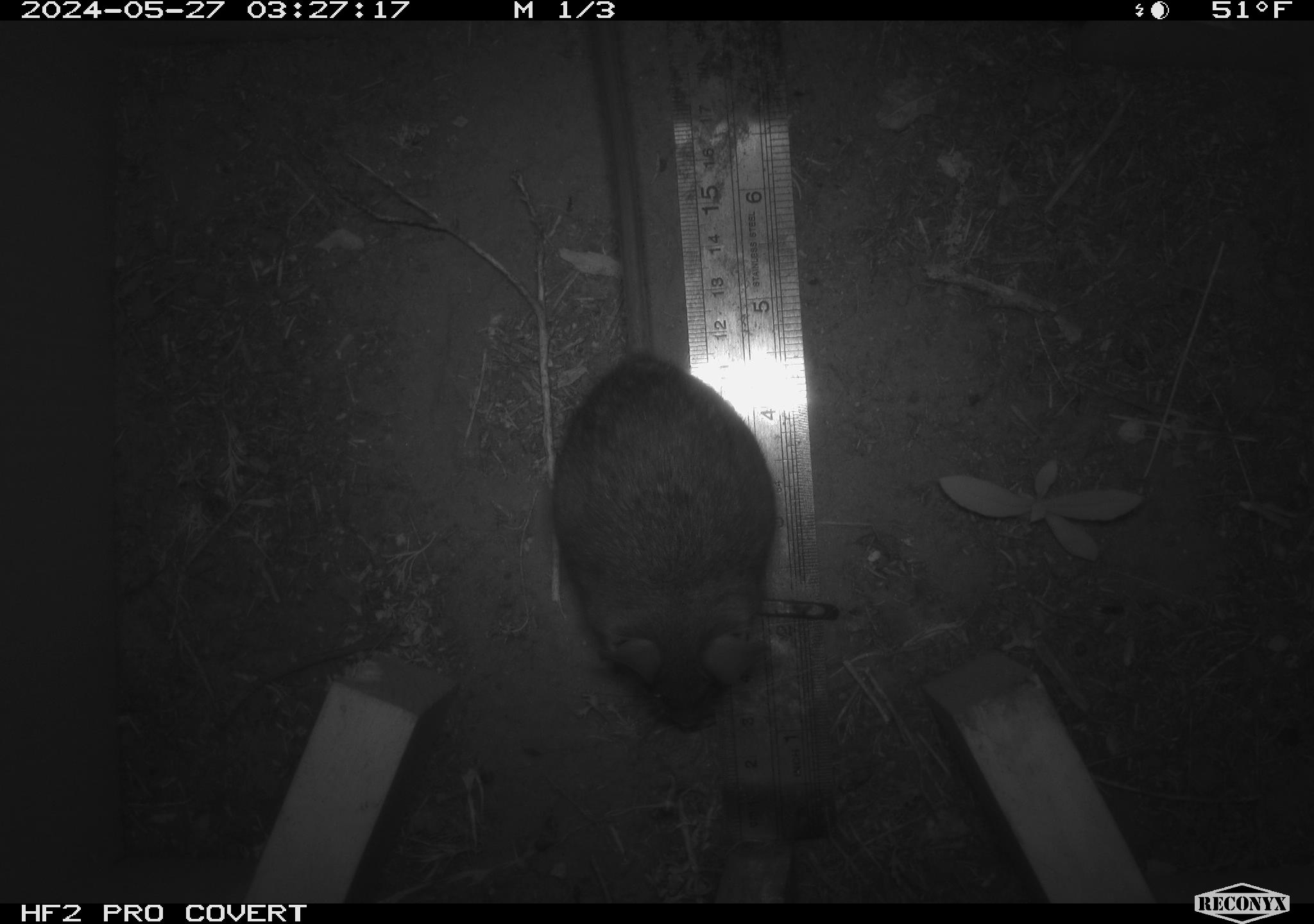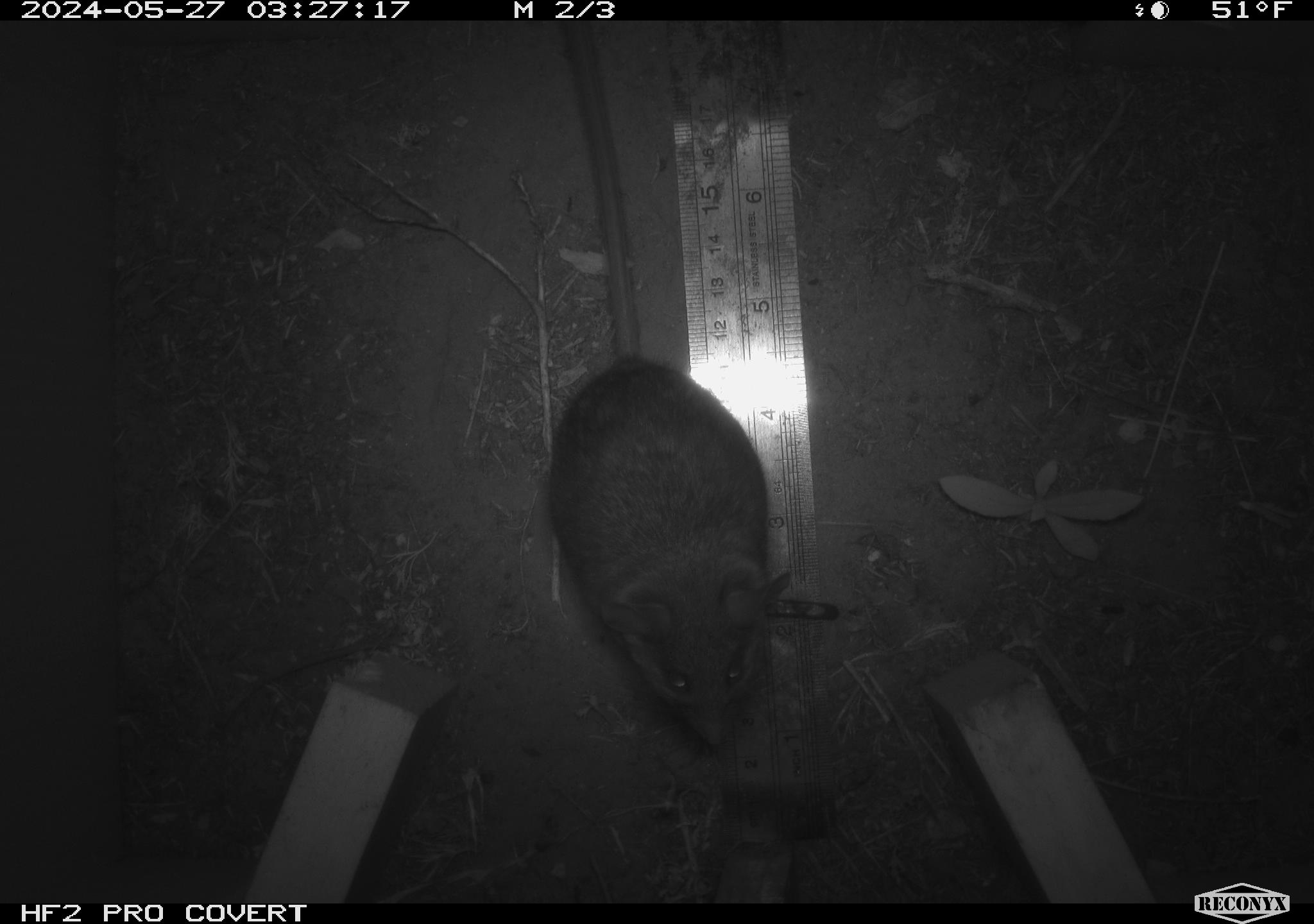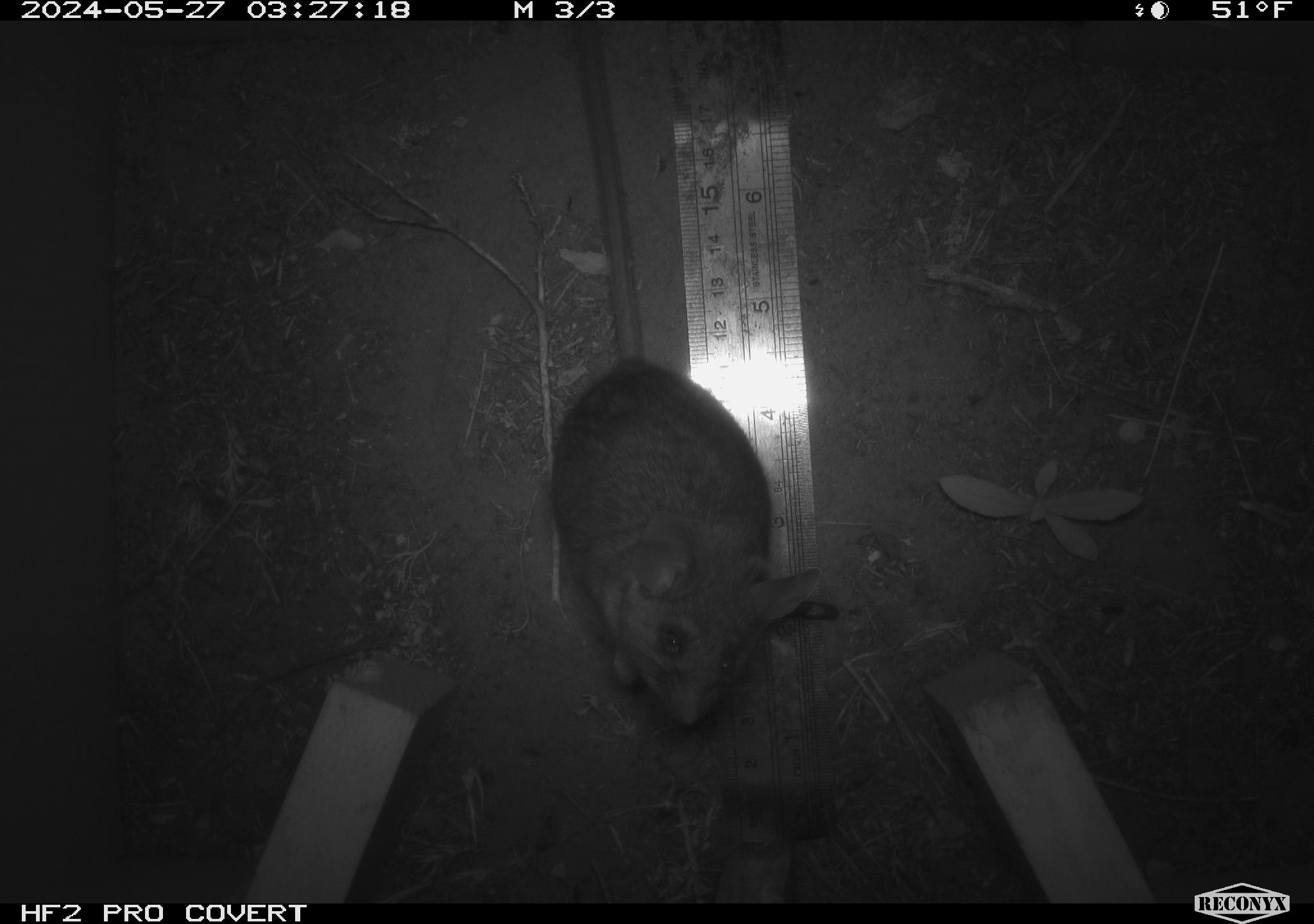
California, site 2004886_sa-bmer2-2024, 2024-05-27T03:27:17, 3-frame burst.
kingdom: Animalia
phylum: Chordata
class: Mammalia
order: Rodentia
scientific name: Rodentia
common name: woodrat or rat or mouse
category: woodrat or rat or mouse species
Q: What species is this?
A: Woodrat or rat or mouse species (woodrat or rat or mouse) (Rodentia).